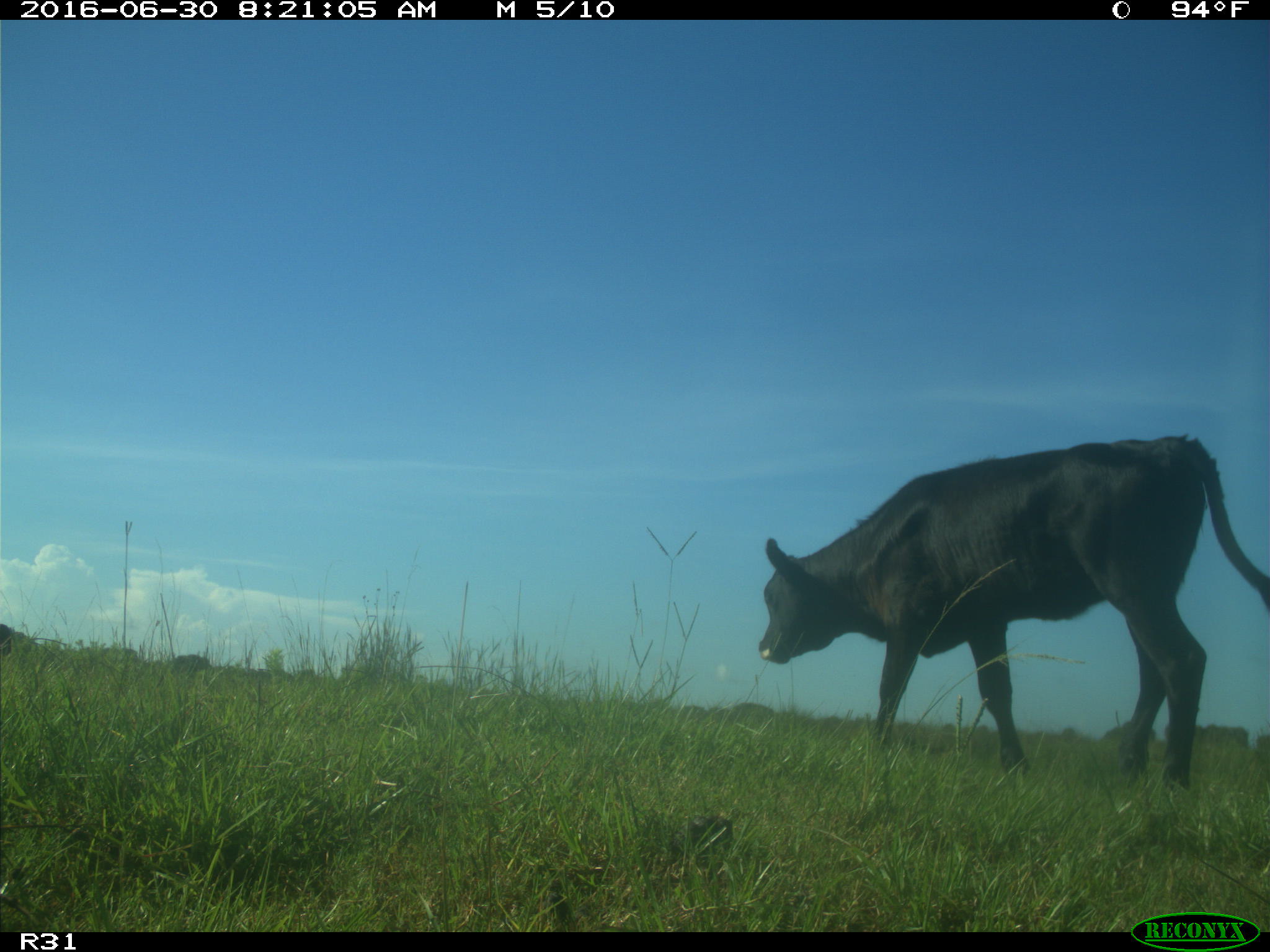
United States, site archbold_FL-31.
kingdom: Animalia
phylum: Chordata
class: Mammalia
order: Artiodactyla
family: Bovidae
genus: Bos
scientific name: Bos taurus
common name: domestic cow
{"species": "Bos taurus (domestic cow)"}